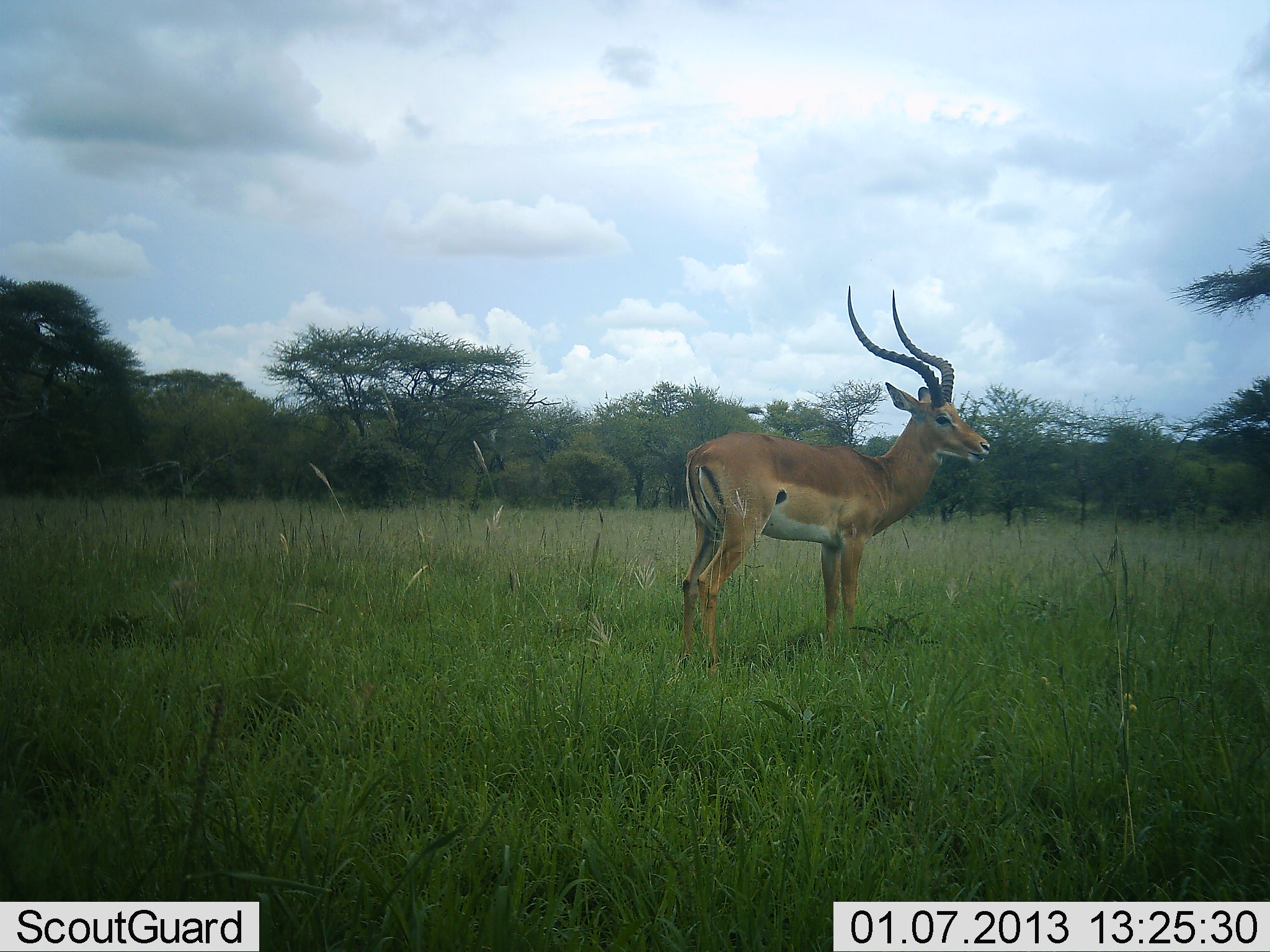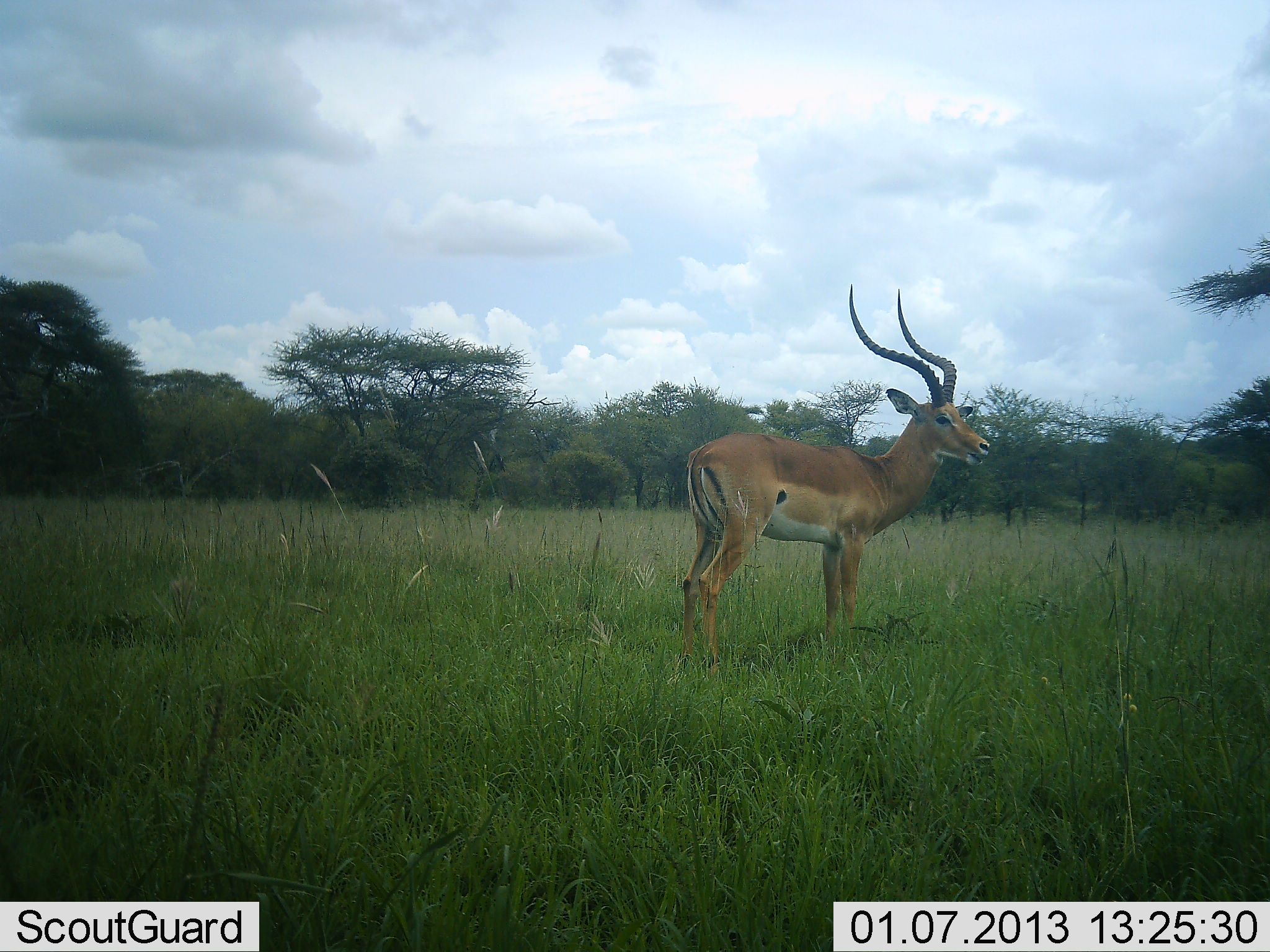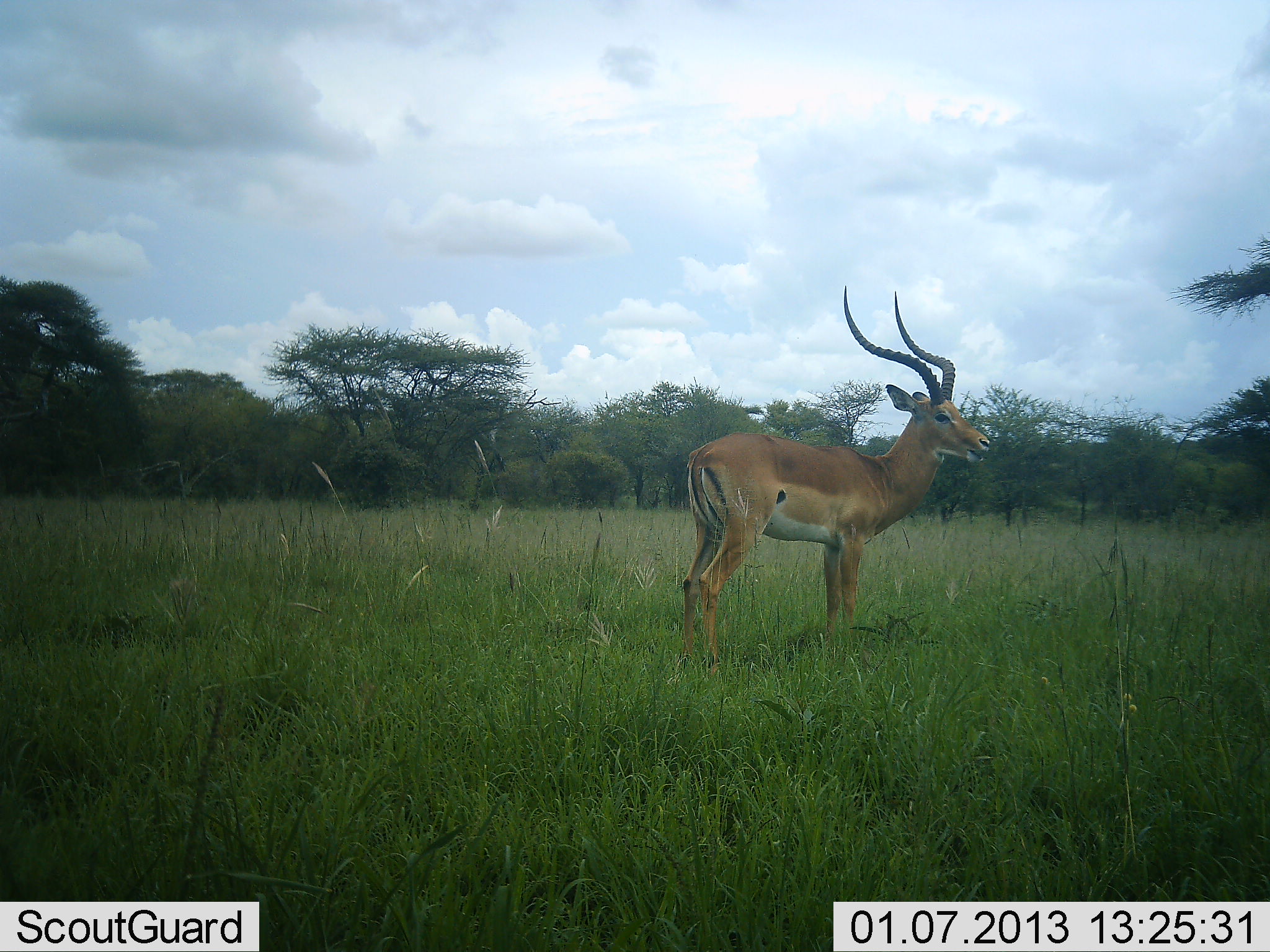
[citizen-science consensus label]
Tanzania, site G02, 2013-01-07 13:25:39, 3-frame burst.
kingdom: Animalia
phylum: Chordata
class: Mammalia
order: Artiodactyla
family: Bovidae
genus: Aepyceros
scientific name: Aepyceros melampus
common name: impala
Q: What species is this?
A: Impala (Aepyceros melampus).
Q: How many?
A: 1.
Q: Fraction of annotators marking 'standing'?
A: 100%.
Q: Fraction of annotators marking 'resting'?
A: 0%.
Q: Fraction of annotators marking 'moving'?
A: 0%.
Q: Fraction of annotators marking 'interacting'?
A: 0%.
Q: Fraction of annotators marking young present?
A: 0%.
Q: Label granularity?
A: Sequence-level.